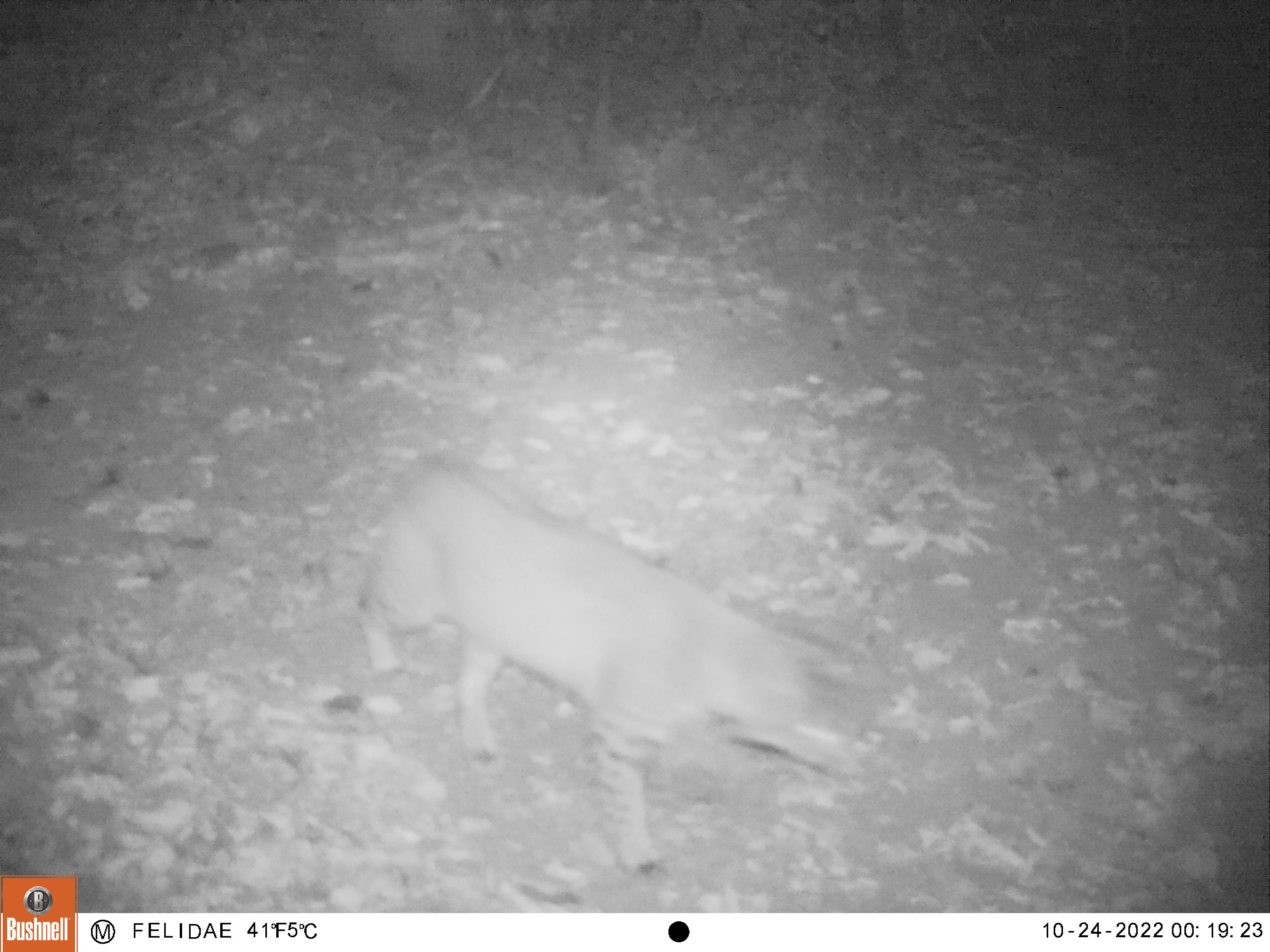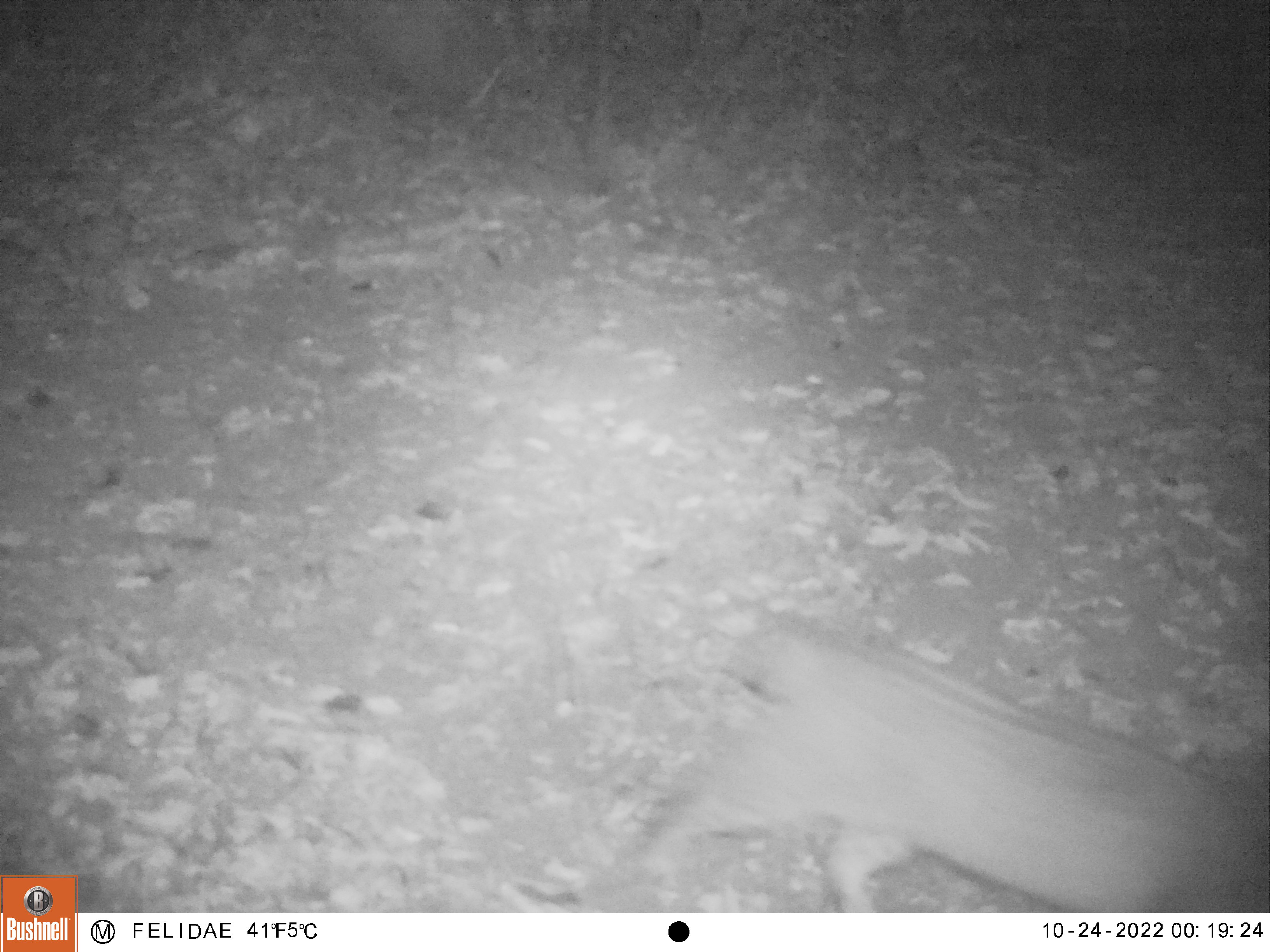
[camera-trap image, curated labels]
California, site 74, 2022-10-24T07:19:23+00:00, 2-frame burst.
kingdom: Animalia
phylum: Chordata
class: Mammalia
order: Carnivora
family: Felidae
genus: Lynx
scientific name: Lynx rufus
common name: bobcat